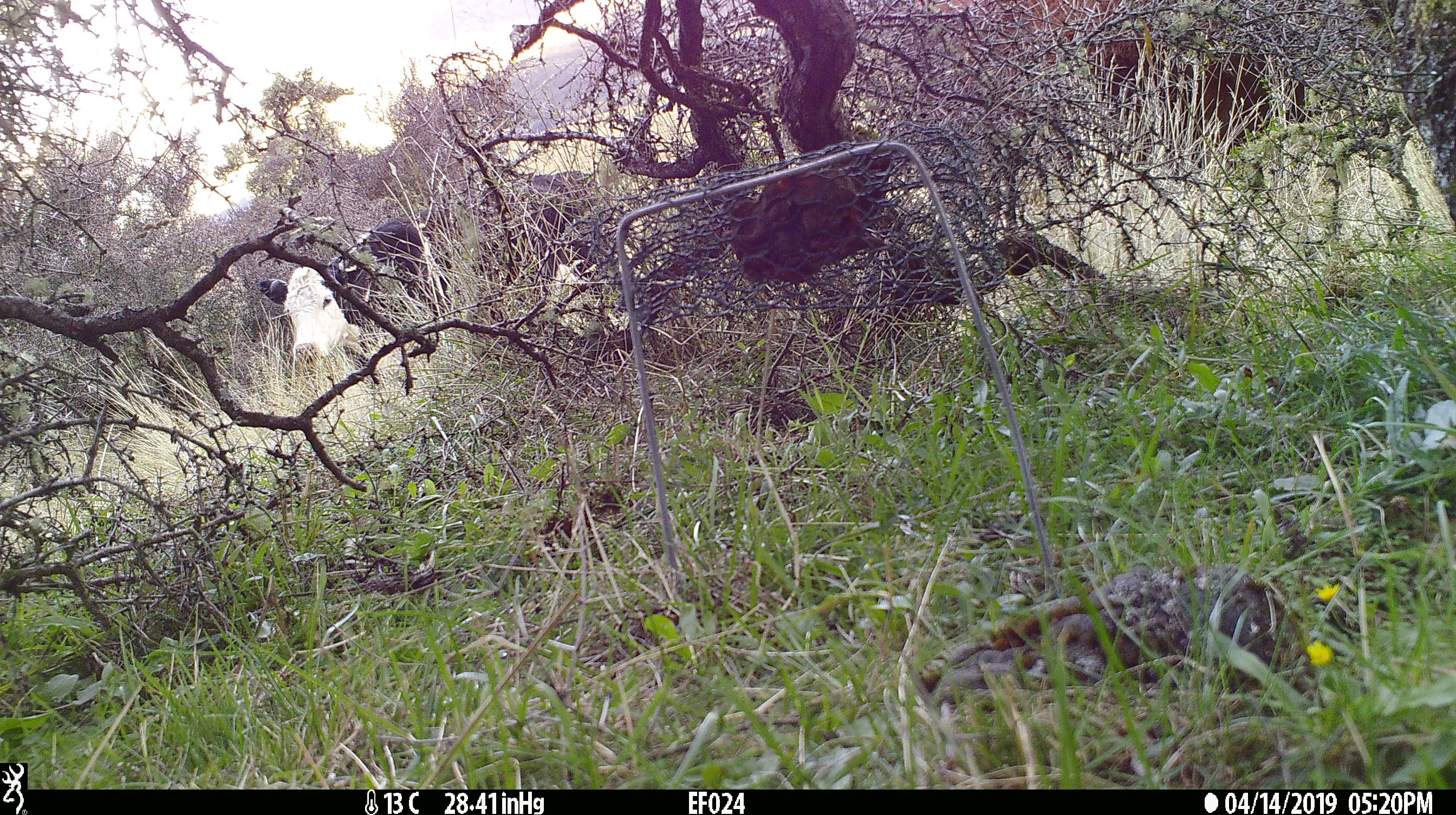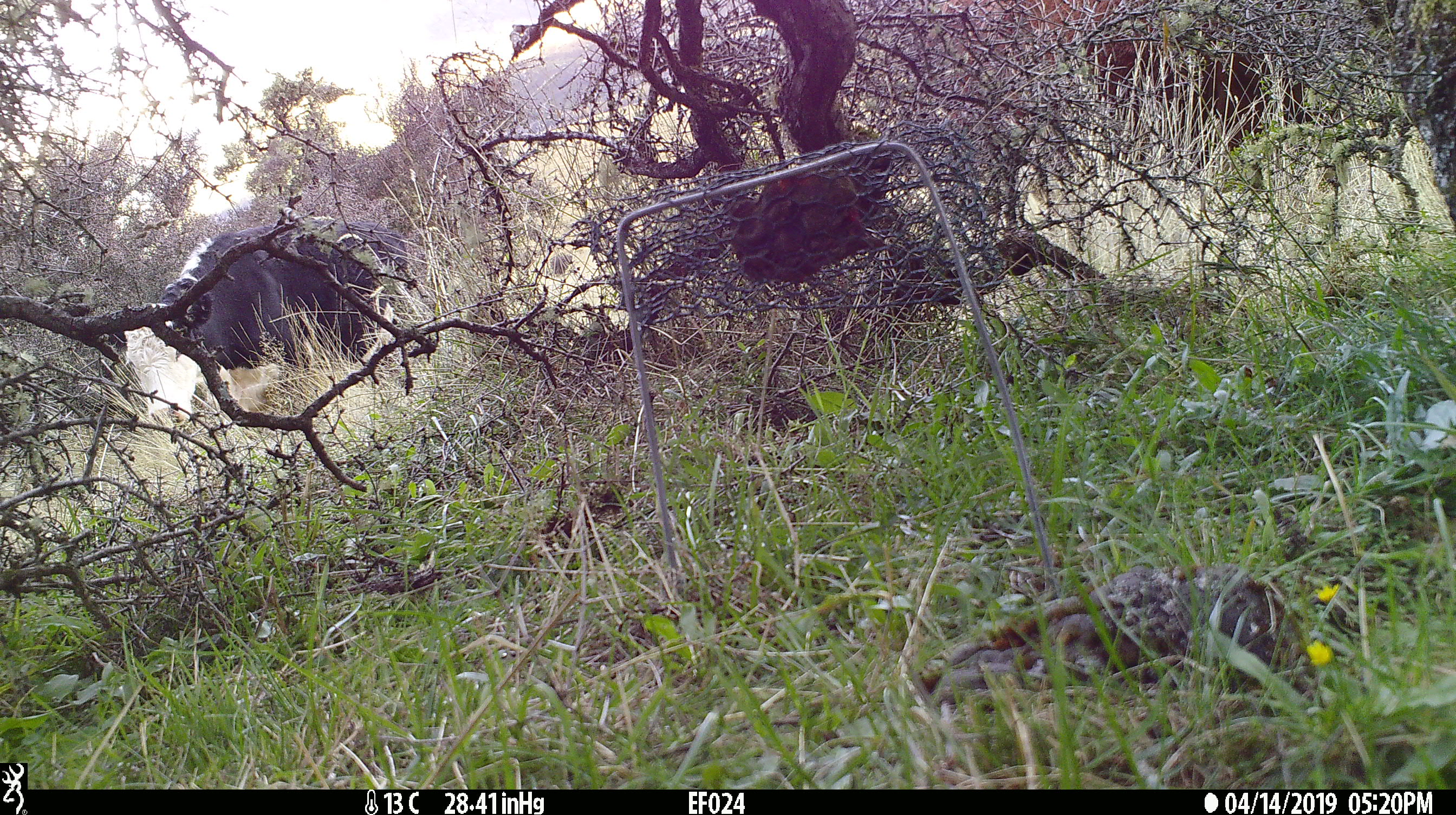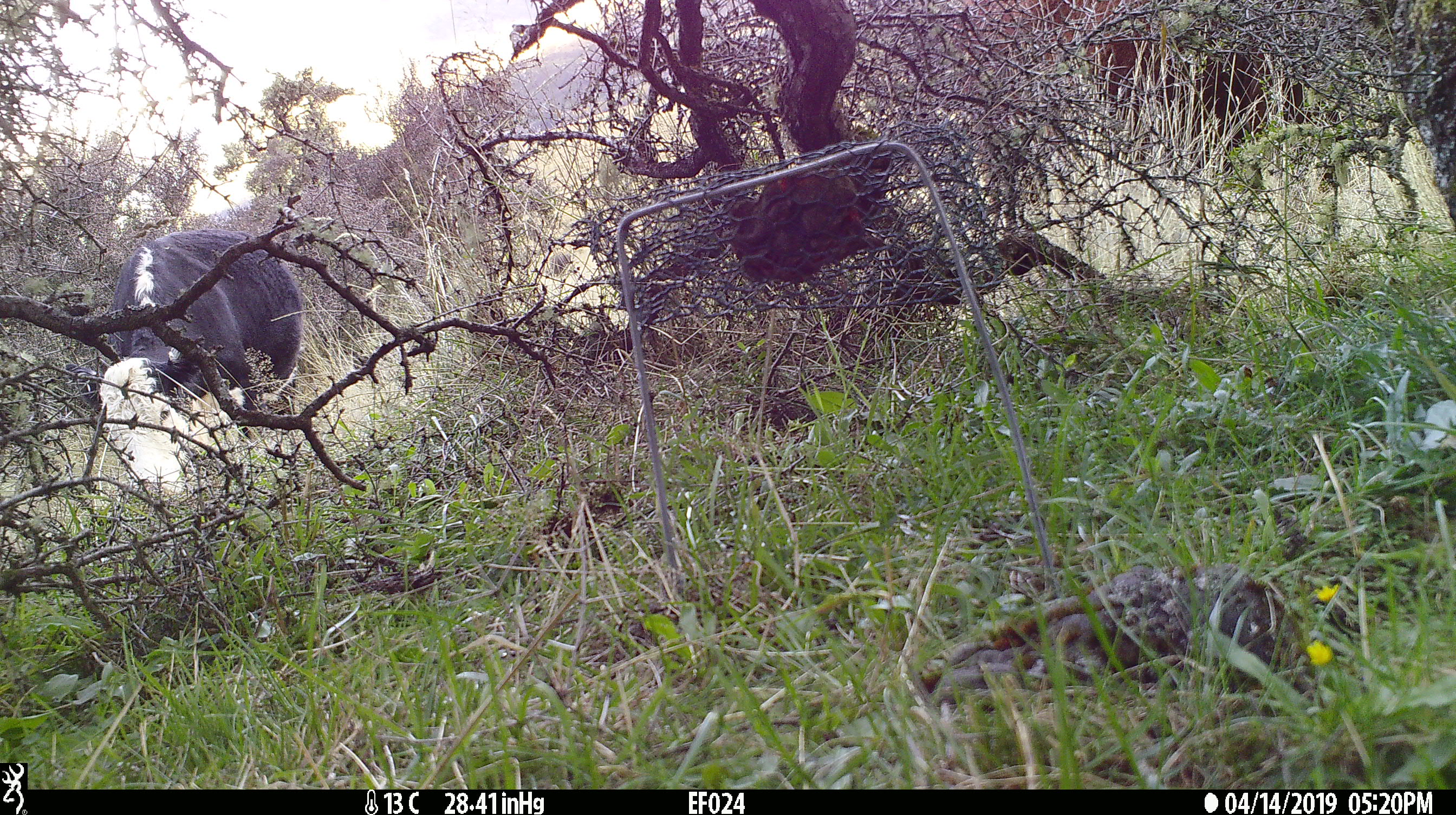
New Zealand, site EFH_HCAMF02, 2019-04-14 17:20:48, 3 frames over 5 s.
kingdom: Animalia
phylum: Chordata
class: Mammalia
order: Artiodactyla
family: Bovidae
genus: Bos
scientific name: Bos taurus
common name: domestic cow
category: cow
Cow (domestic cow) (Bos taurus).